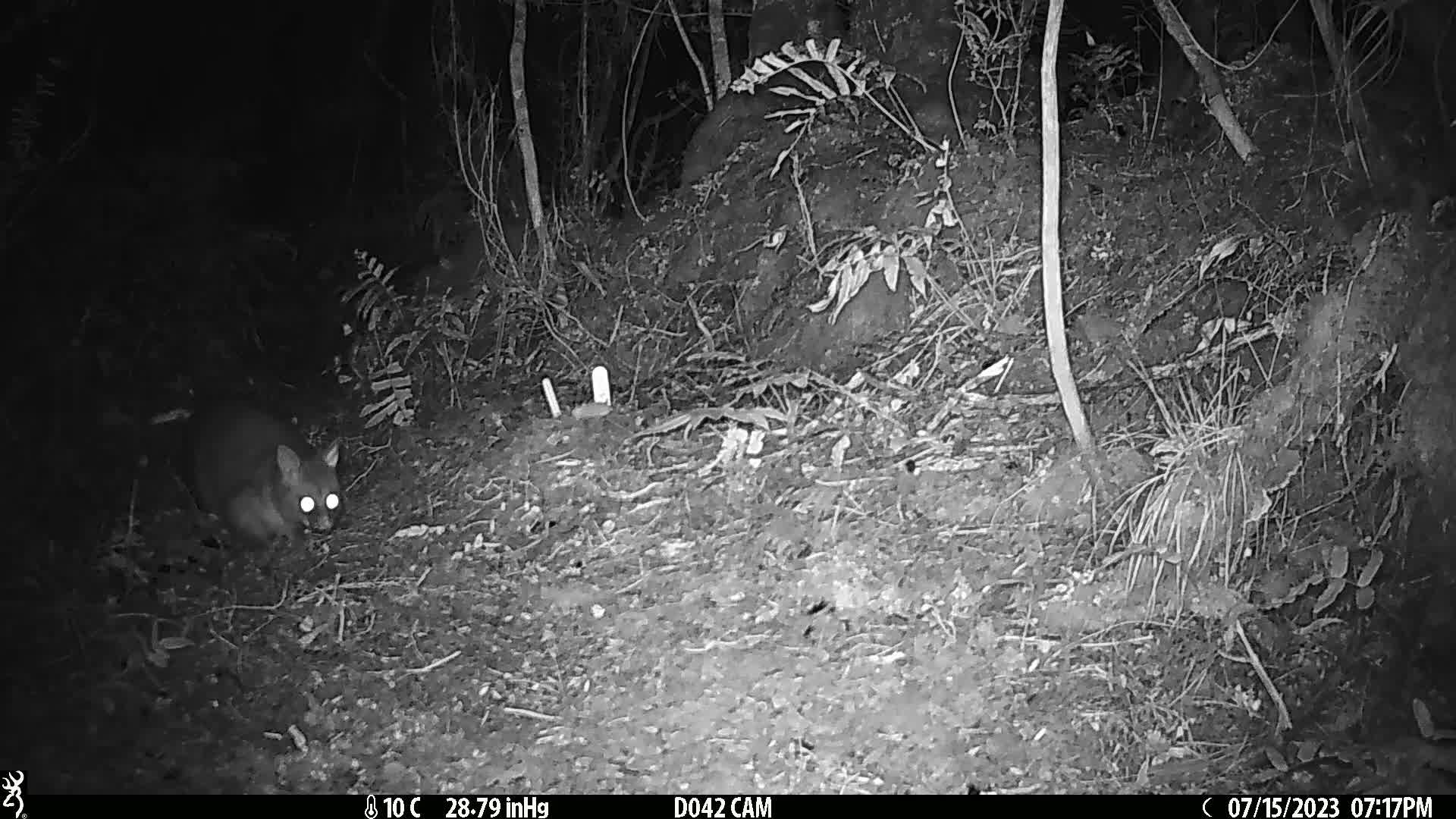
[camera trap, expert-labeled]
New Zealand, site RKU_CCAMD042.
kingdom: Animalia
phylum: Chordata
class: Mammalia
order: Diprotodontia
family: Phalangeridae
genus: Trichosurus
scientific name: Trichosurus vulpecula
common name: common brushtail possum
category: possum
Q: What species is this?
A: Possum (common brushtail possum) (Trichosurus vulpecula).